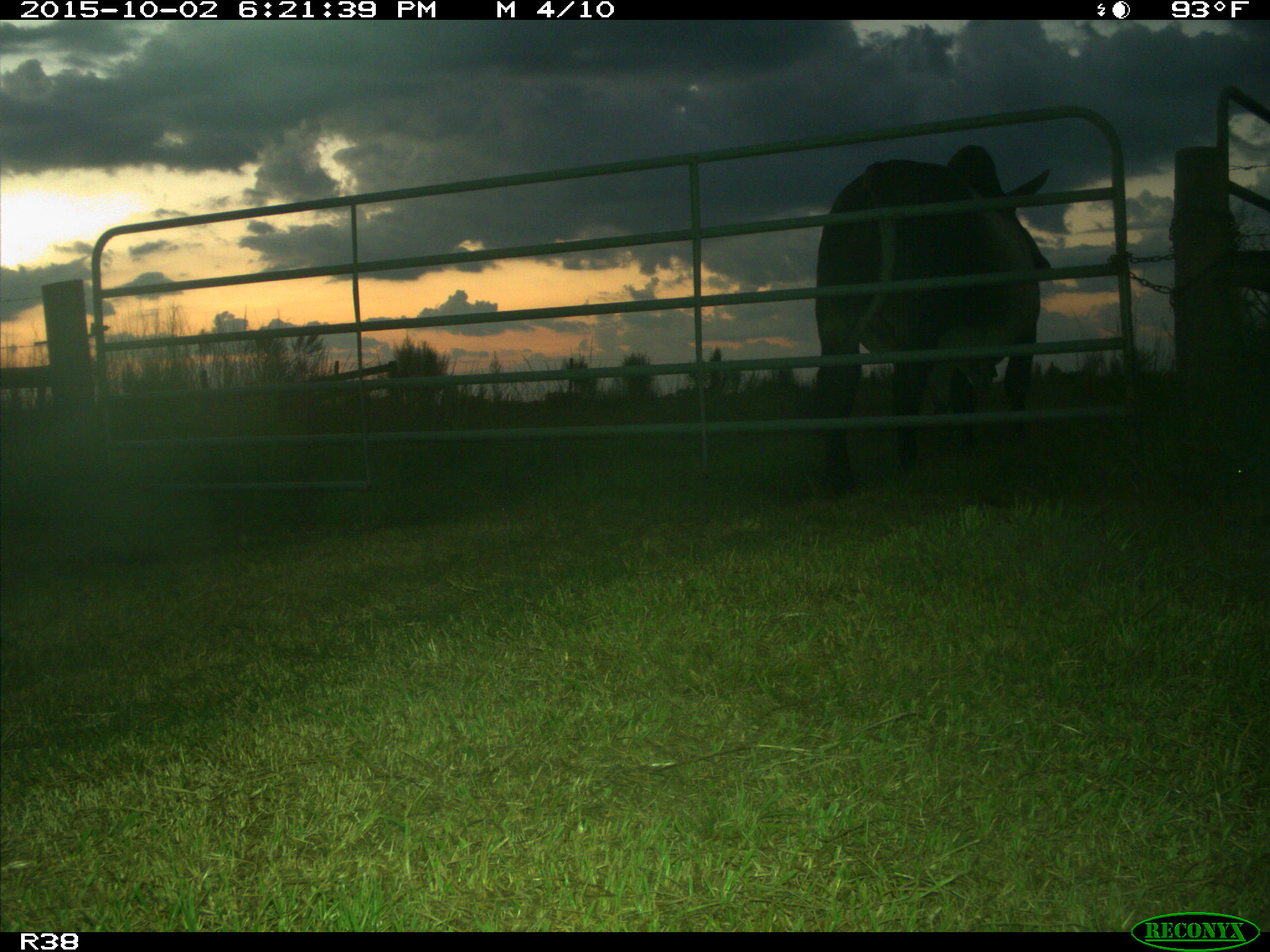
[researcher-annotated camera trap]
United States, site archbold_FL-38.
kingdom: Animalia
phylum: Chordata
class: Mammalia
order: Artiodactyla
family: Bovidae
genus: Bos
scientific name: Bos taurus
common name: domestic cow